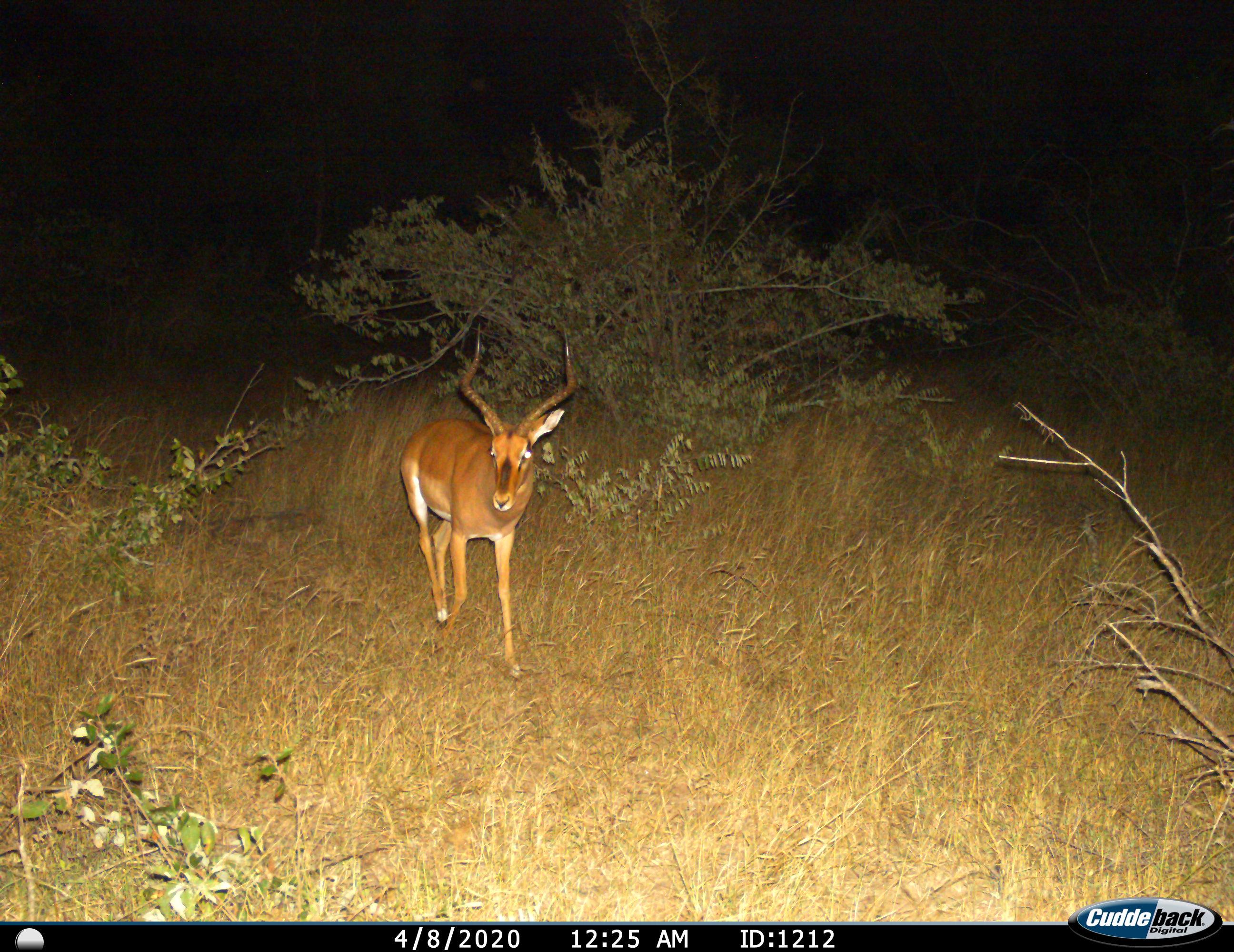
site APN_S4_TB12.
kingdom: Animalia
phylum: Chordata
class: Mammalia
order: Artiodactyla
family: Bovidae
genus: Aepyceros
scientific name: Aepyceros melampus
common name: impala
Impala (Aepyceros melampus), count 1. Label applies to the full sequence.